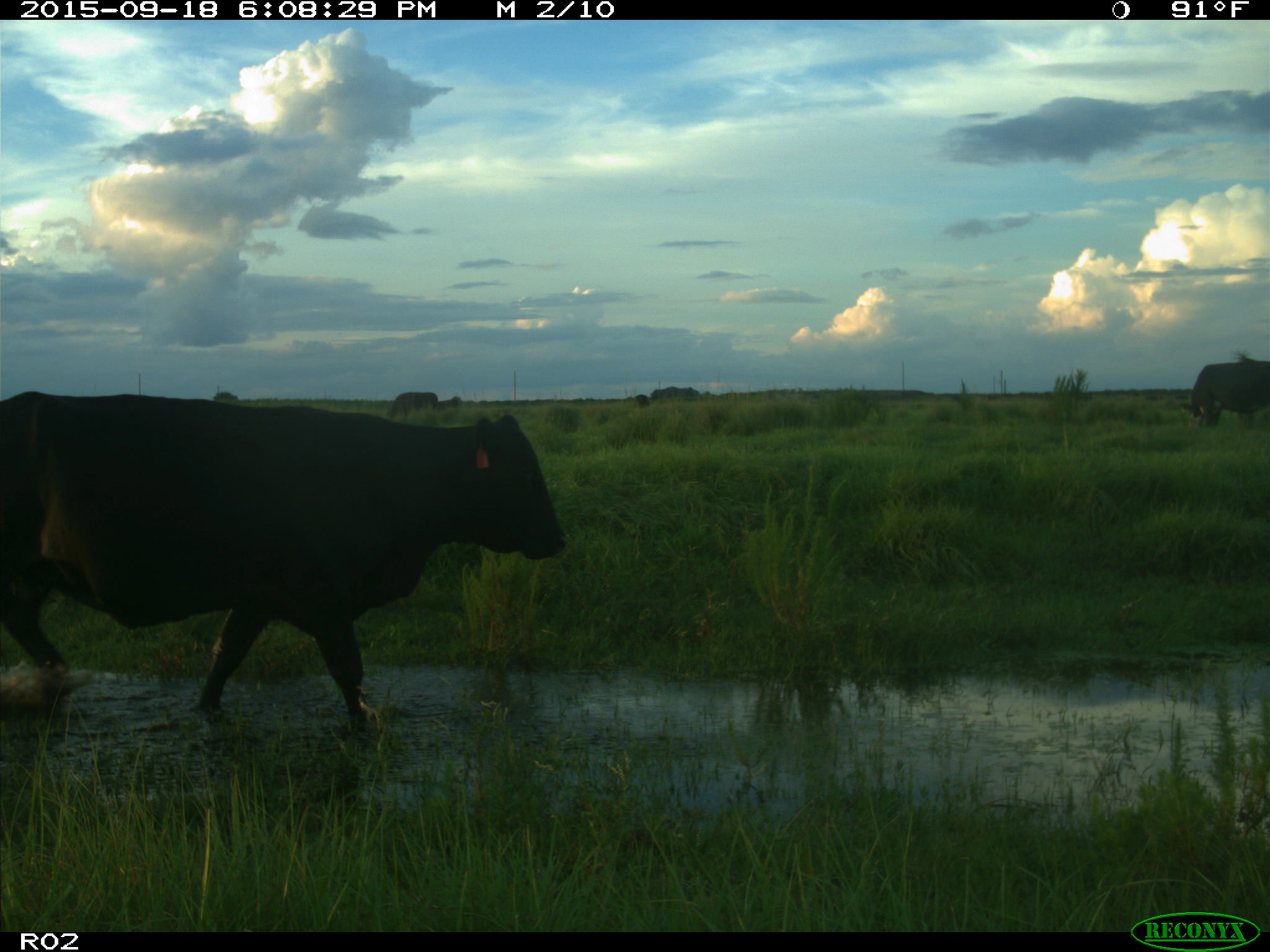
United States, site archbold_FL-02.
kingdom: Animalia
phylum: Chordata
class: Mammalia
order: Artiodactyla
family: Bovidae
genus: Bos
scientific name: Bos taurus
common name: domestic cow